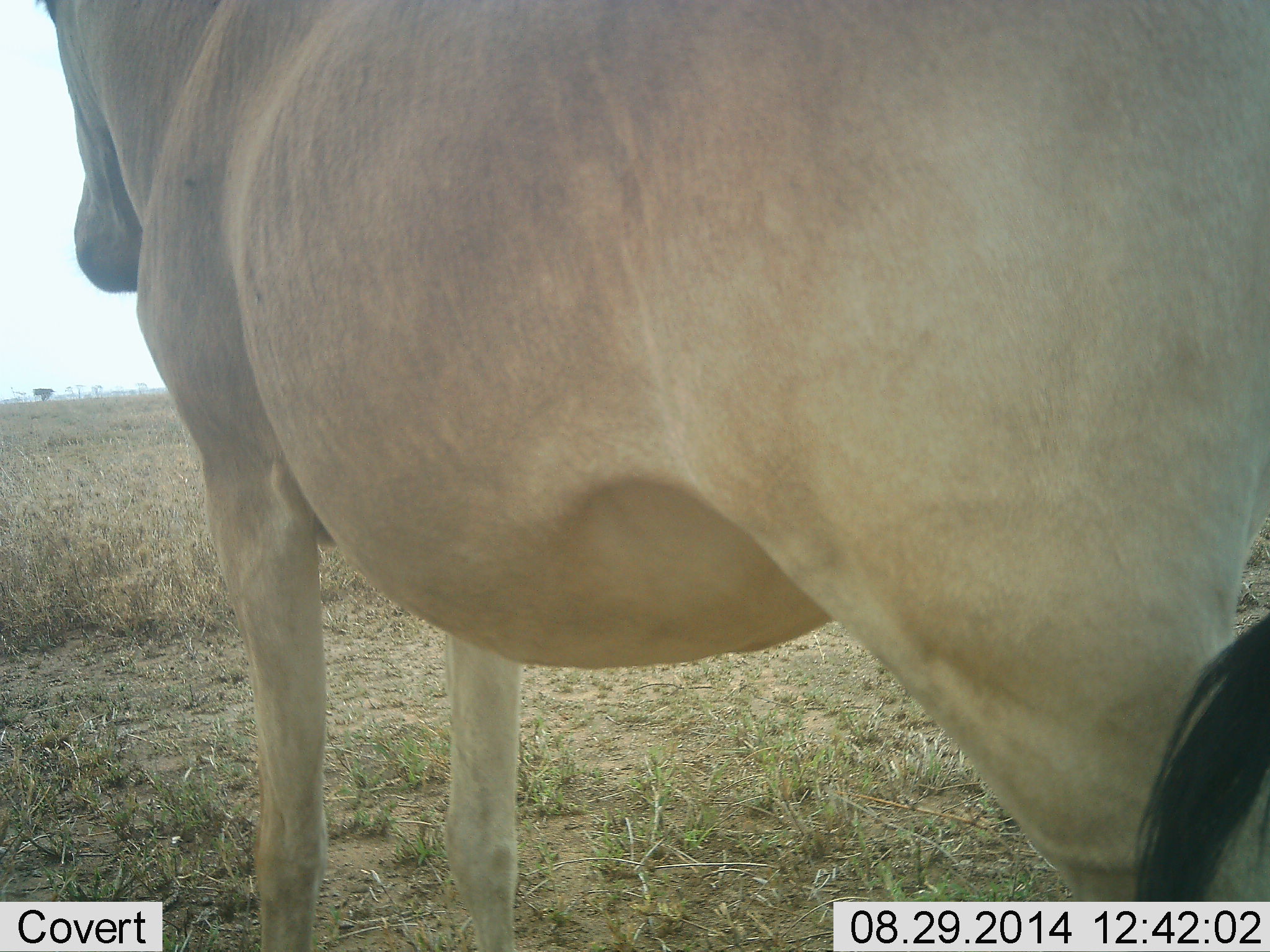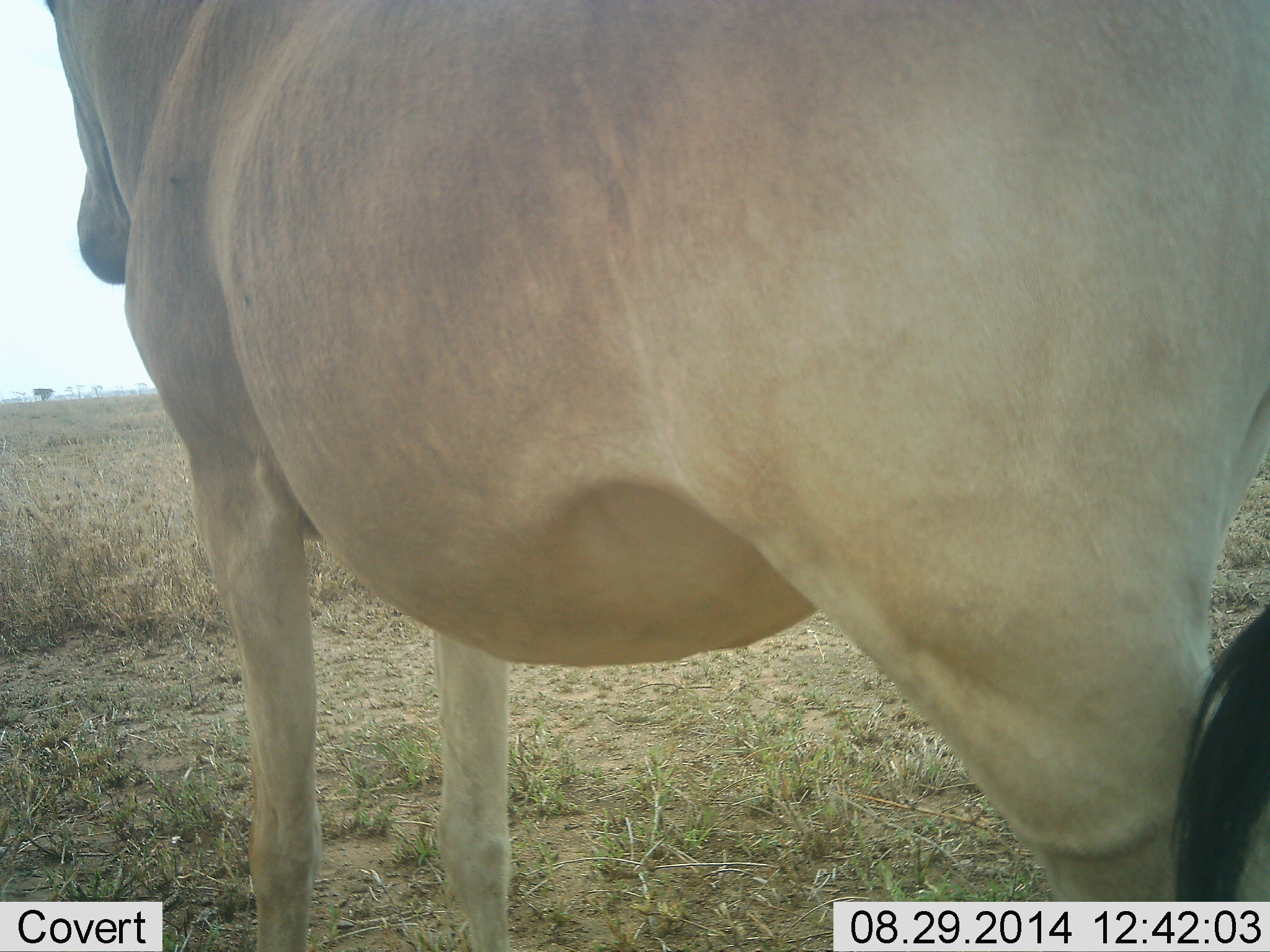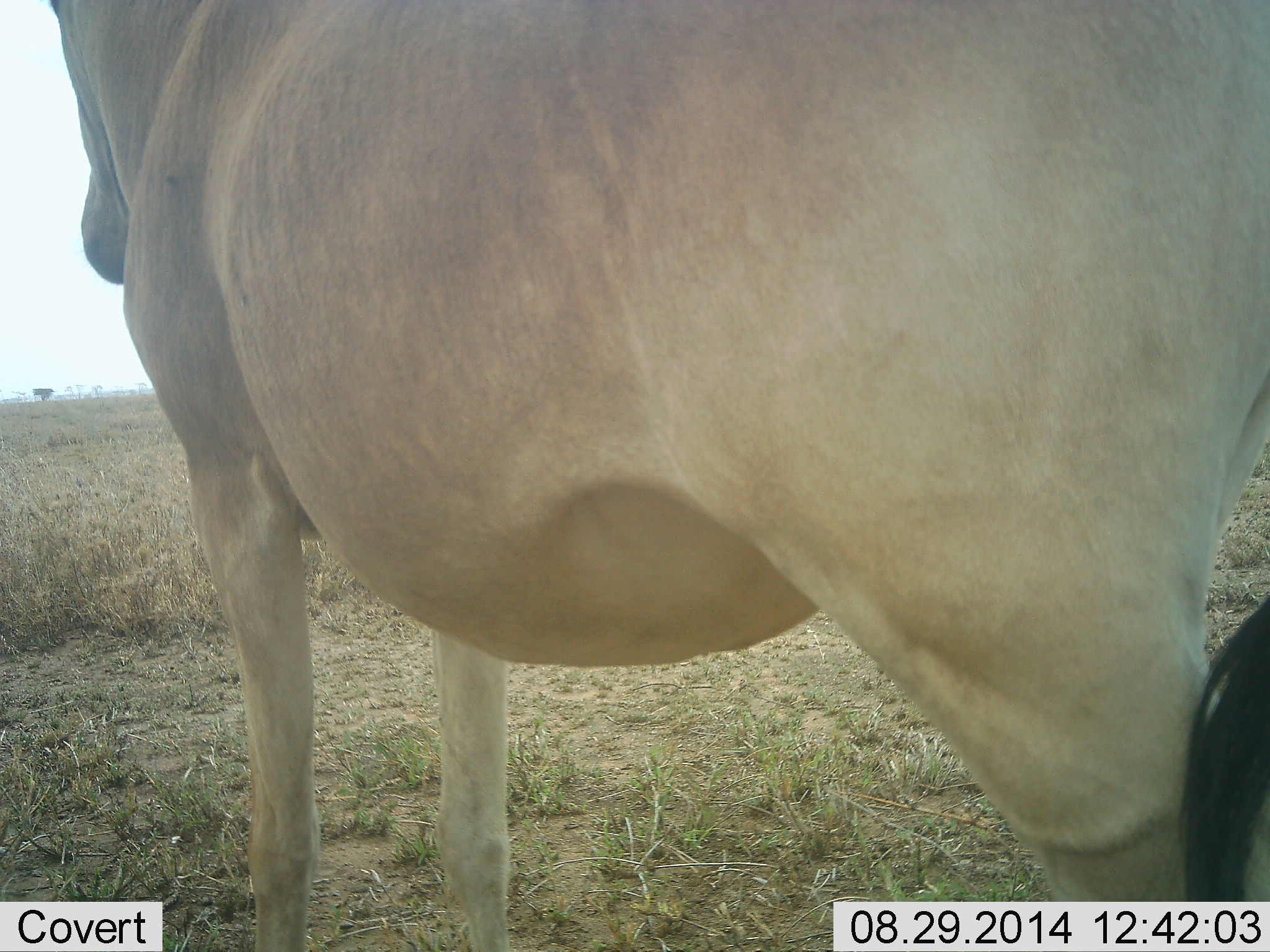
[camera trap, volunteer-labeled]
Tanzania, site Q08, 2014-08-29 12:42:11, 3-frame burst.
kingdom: Animalia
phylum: Chordata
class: Mammalia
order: Artiodactyla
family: Bovidae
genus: Alcelaphus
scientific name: Alcelaphus buselaphus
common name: hartebeest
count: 1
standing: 90%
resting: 0%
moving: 10%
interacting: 0%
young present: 0%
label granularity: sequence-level